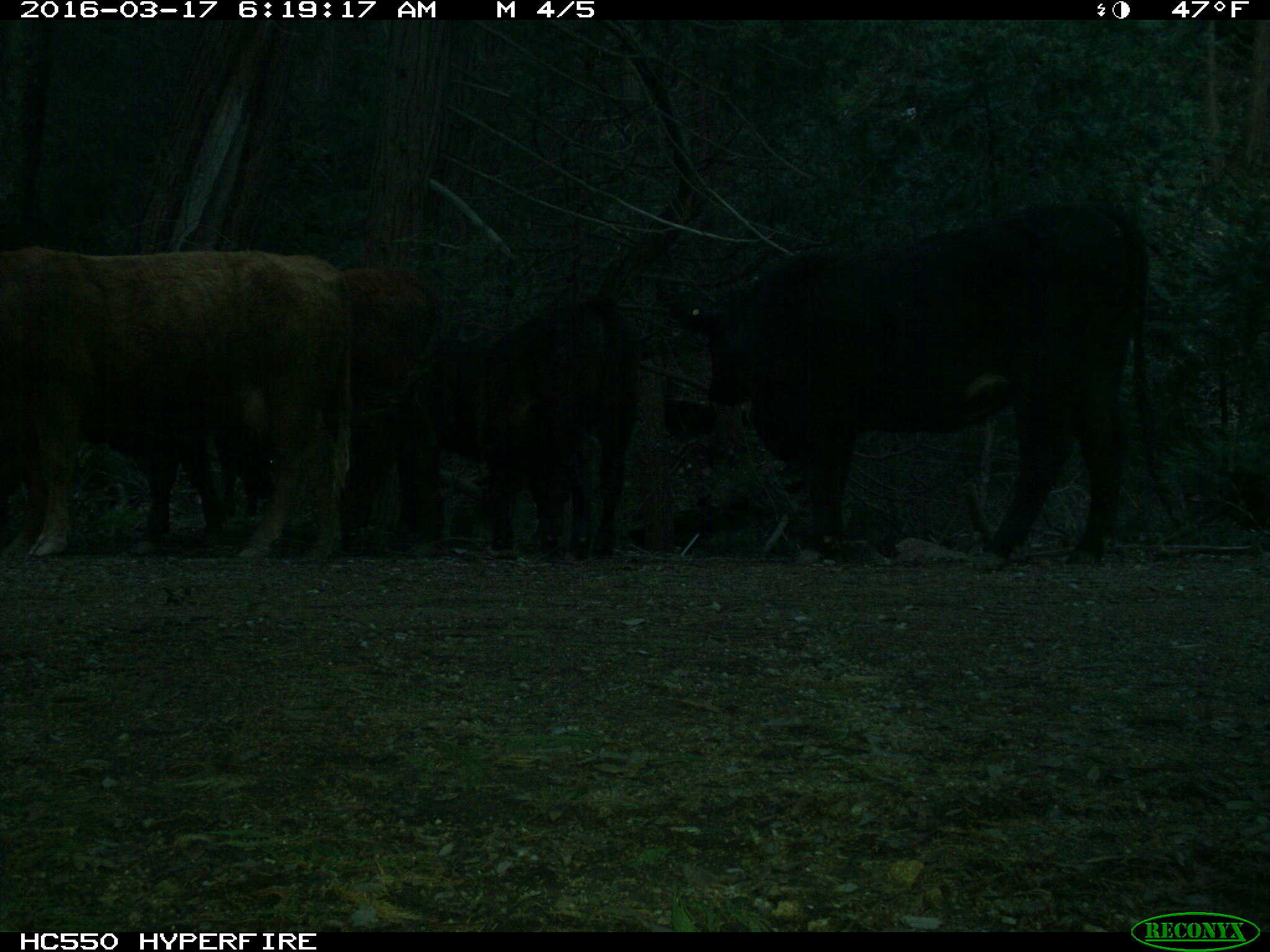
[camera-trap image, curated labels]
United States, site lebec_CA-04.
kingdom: Animalia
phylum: Chordata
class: Mammalia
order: Artiodactyla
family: Bovidae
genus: Bos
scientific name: Bos taurus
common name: domestic cow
Bos taurus (domestic cow).